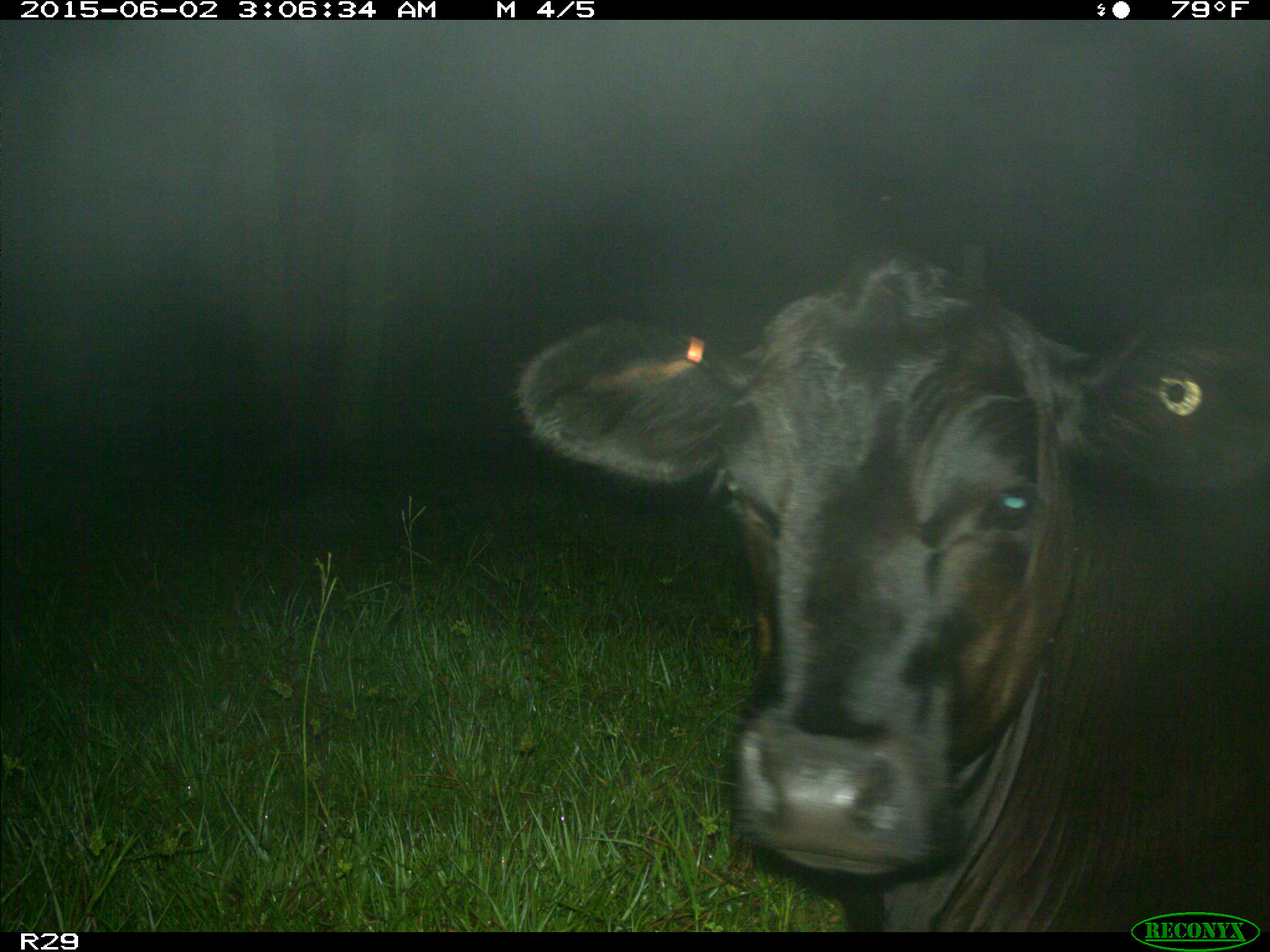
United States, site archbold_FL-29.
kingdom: Animalia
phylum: Chordata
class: Mammalia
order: Artiodactyla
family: Bovidae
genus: Bos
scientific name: Bos taurus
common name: domestic cow